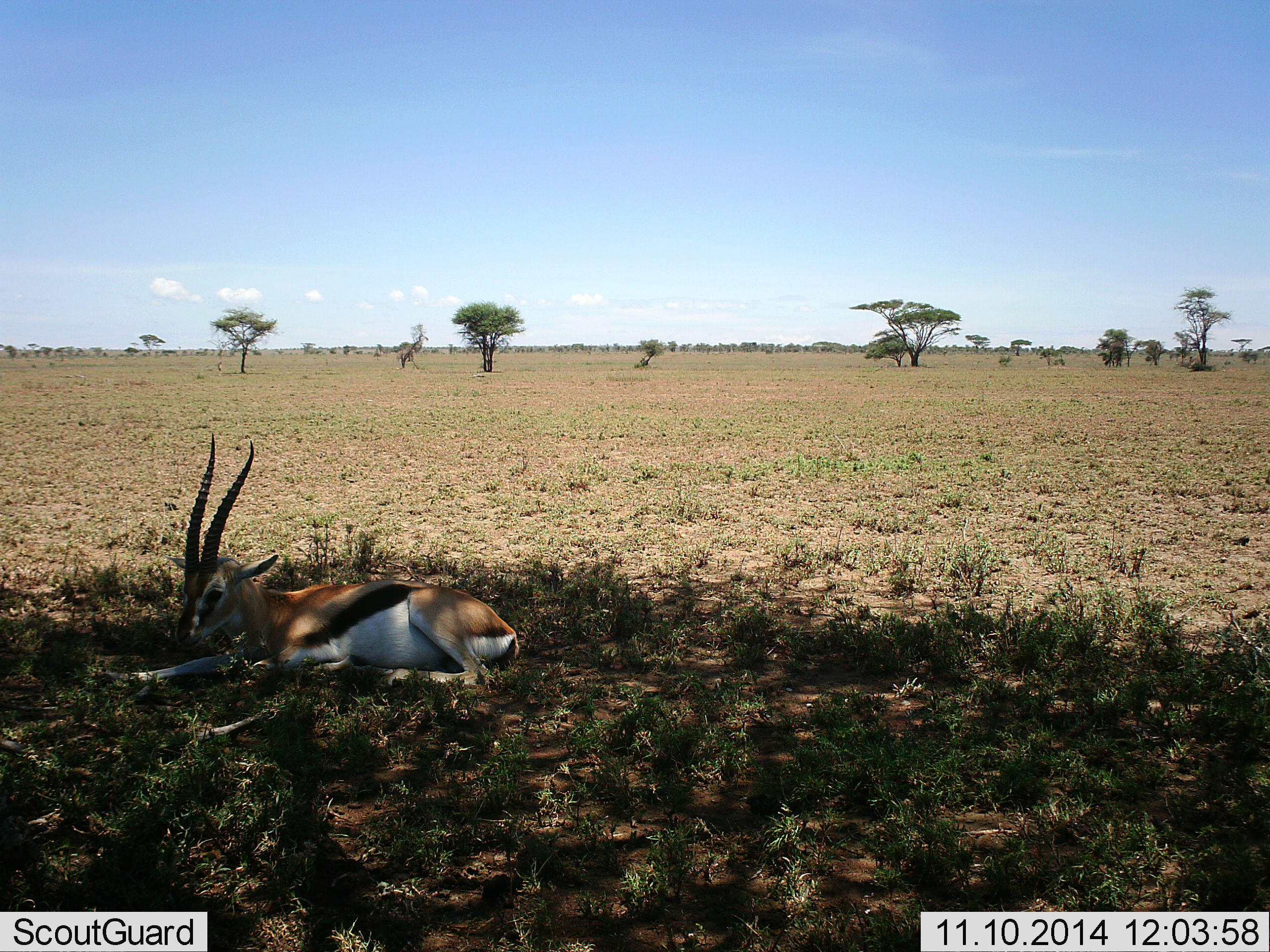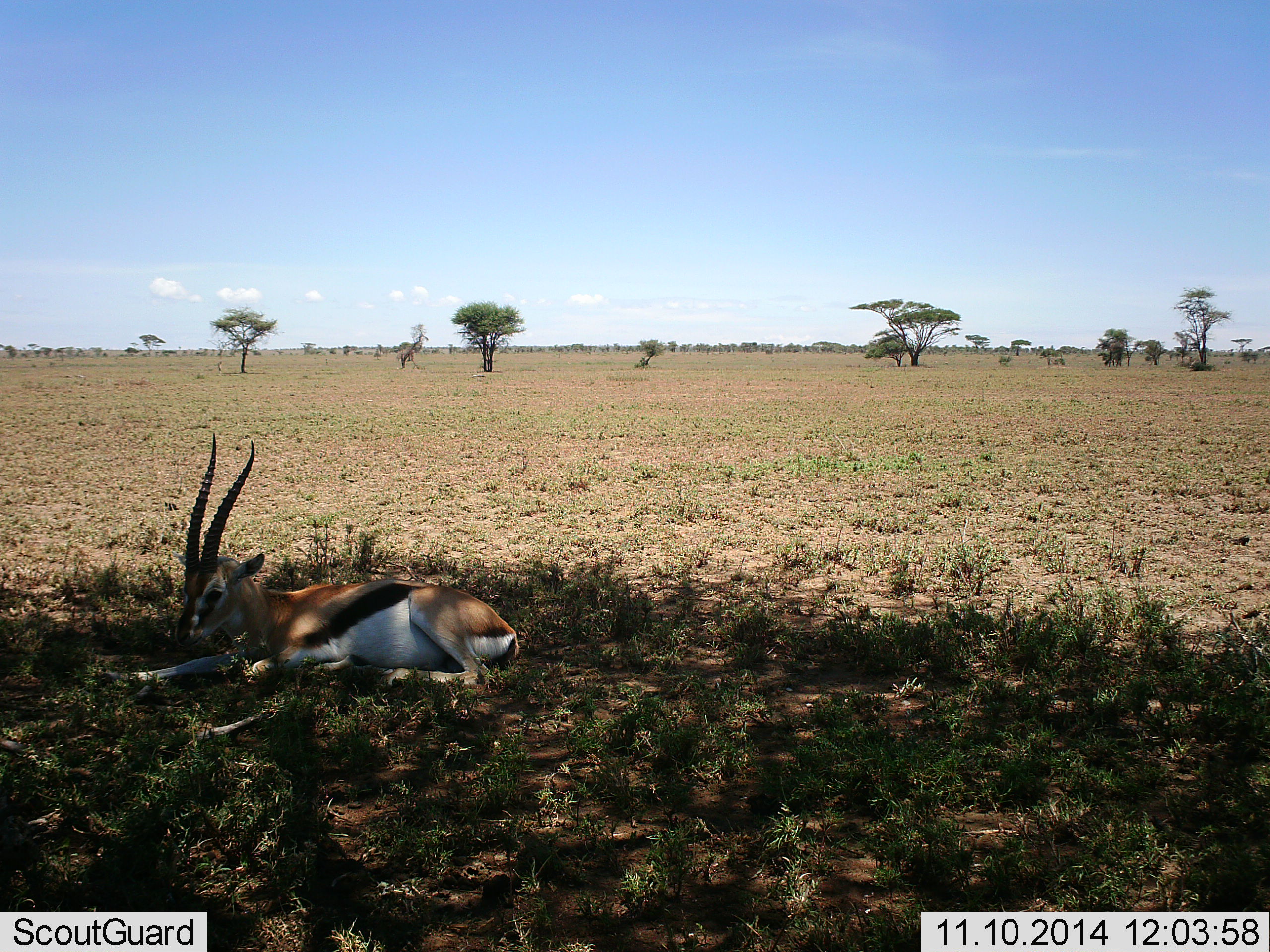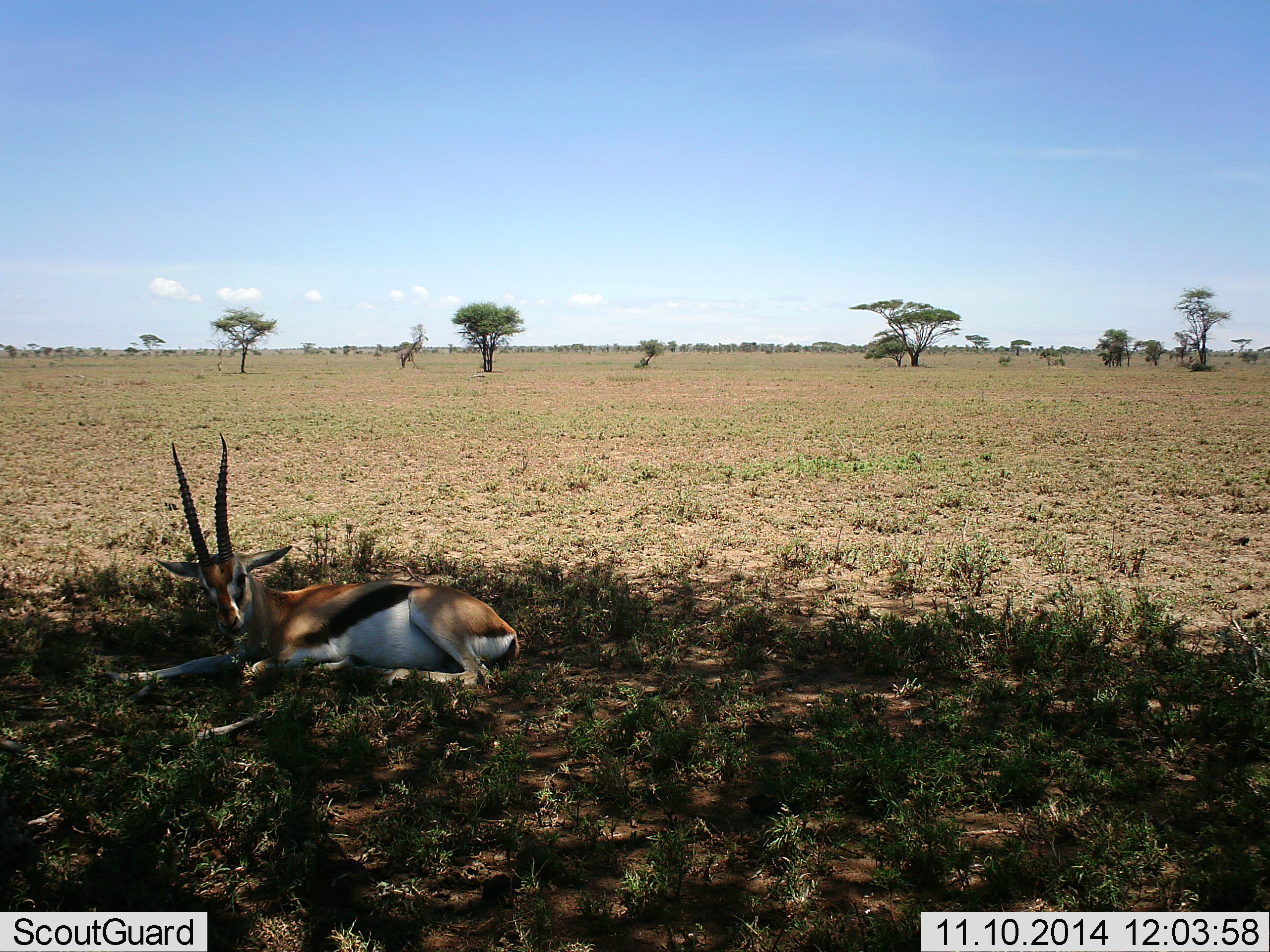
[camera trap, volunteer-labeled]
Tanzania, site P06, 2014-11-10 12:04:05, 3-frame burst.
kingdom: Animalia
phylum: Chordata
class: Mammalia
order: Artiodactyla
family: Bovidae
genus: Eudorcas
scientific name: Eudorcas thomsonii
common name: thomson's gazelle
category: gazellethomsons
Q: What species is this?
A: Gazellethomsons (thomson's gazelle) (Eudorcas thomsonii).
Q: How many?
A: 1.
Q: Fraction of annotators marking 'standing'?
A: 0%.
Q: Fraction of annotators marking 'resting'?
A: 100%.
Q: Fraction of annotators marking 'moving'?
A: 0%.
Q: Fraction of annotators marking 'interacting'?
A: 0%.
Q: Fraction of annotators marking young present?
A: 0%.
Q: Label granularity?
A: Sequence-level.